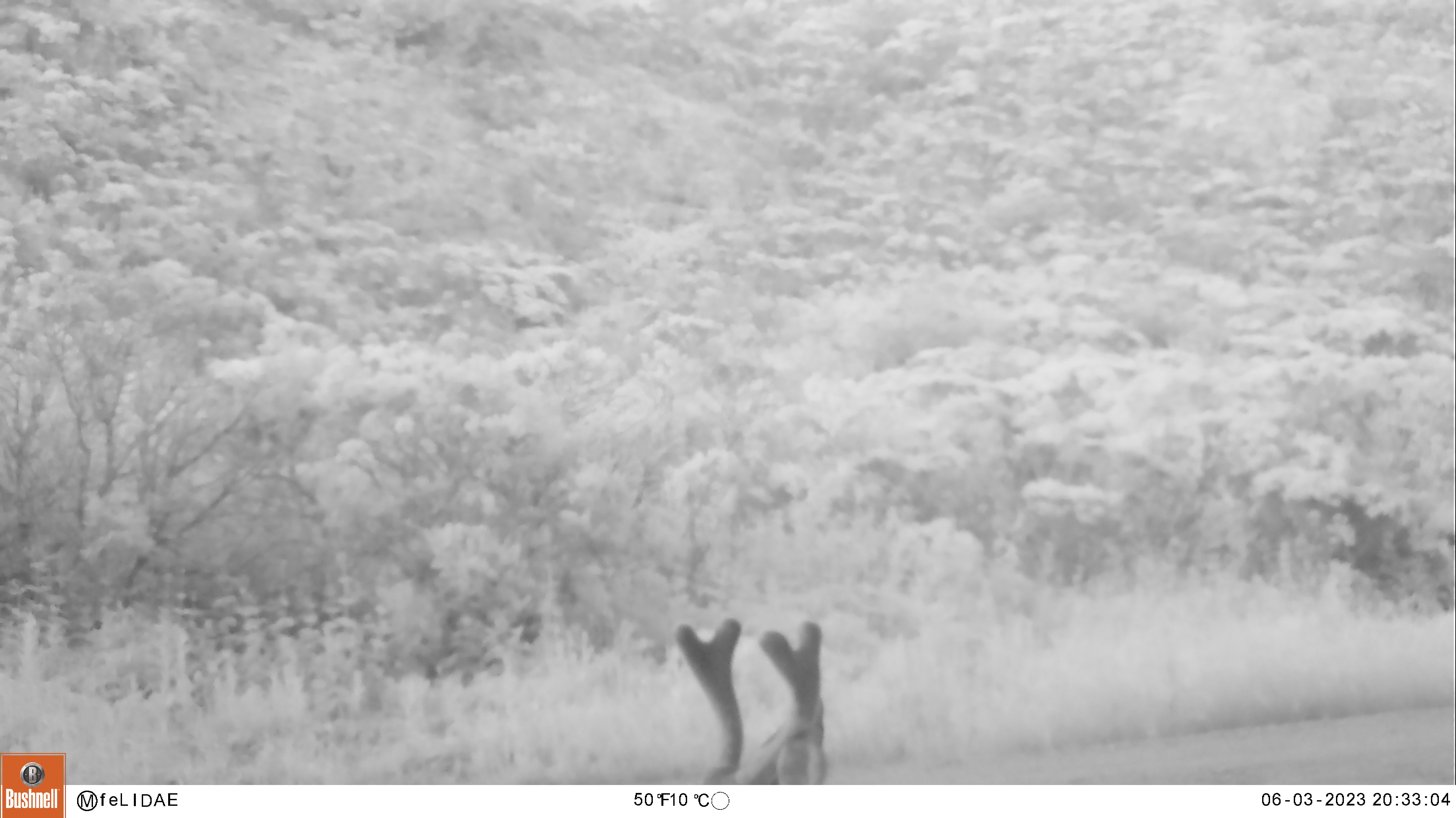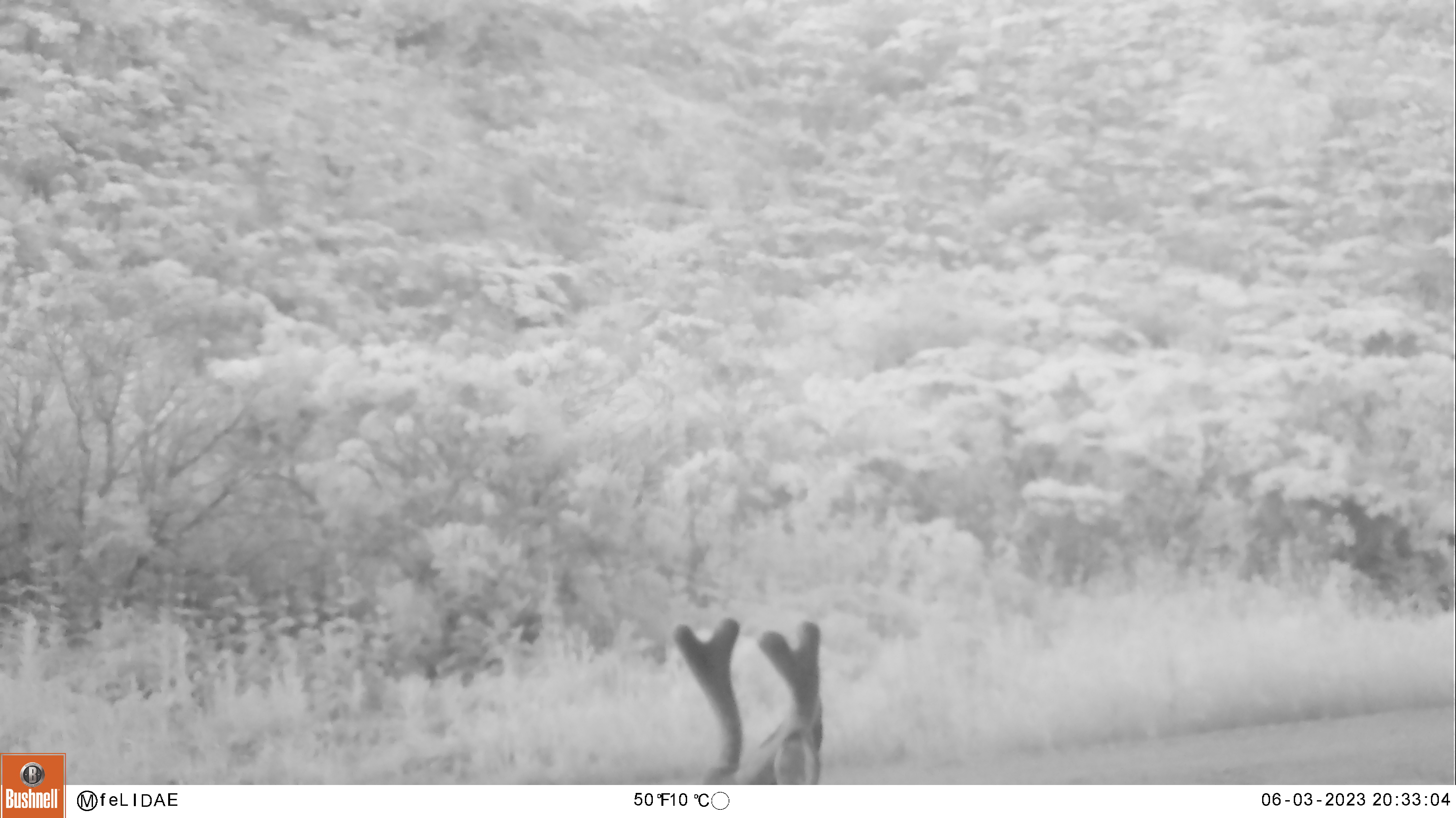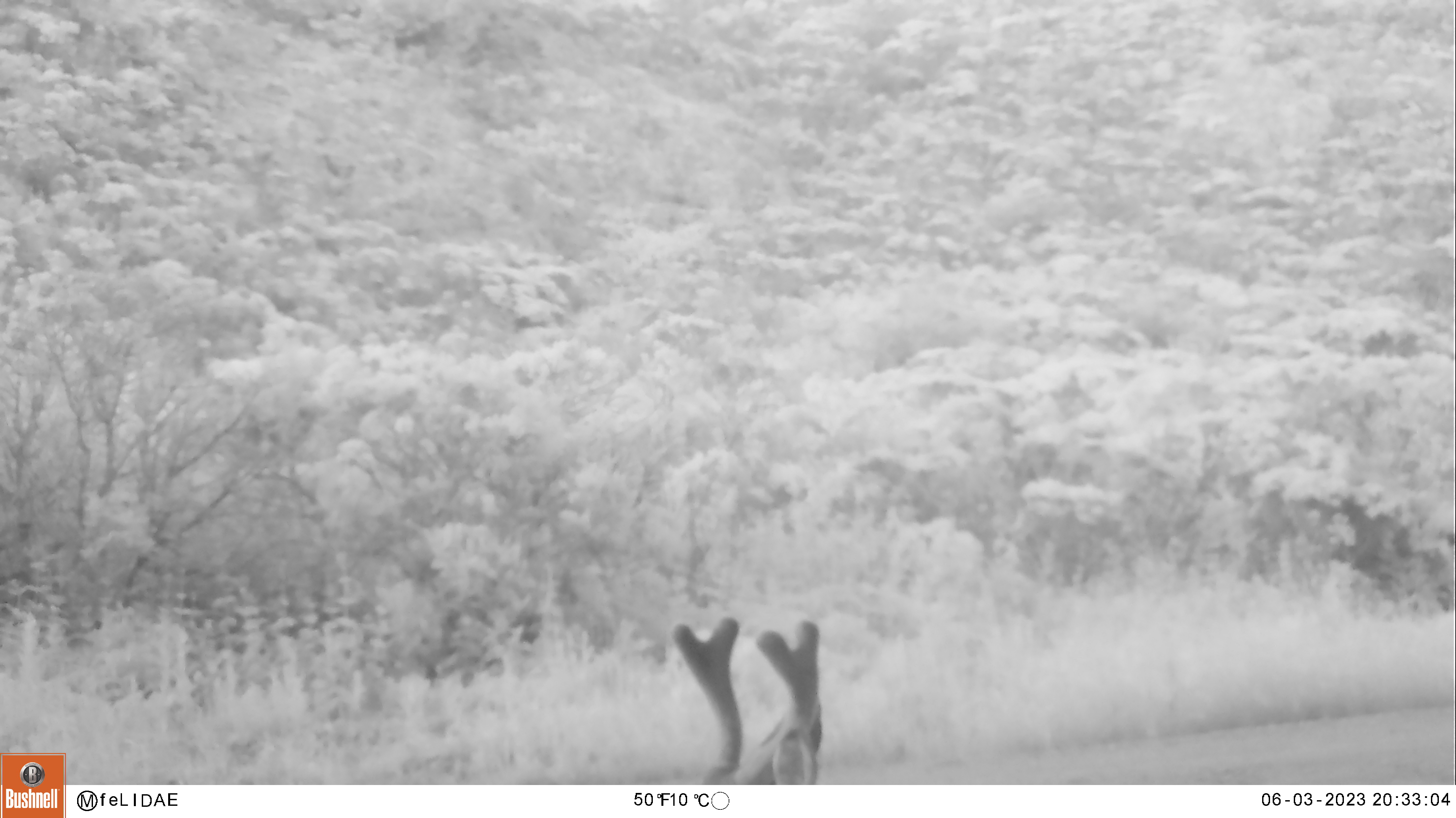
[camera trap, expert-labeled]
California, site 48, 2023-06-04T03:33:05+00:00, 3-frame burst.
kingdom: Animalia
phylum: Chordata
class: Mammalia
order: Artiodactyla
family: Cervidae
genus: Odocoileus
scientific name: Odocoileus hemionus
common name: mule deer